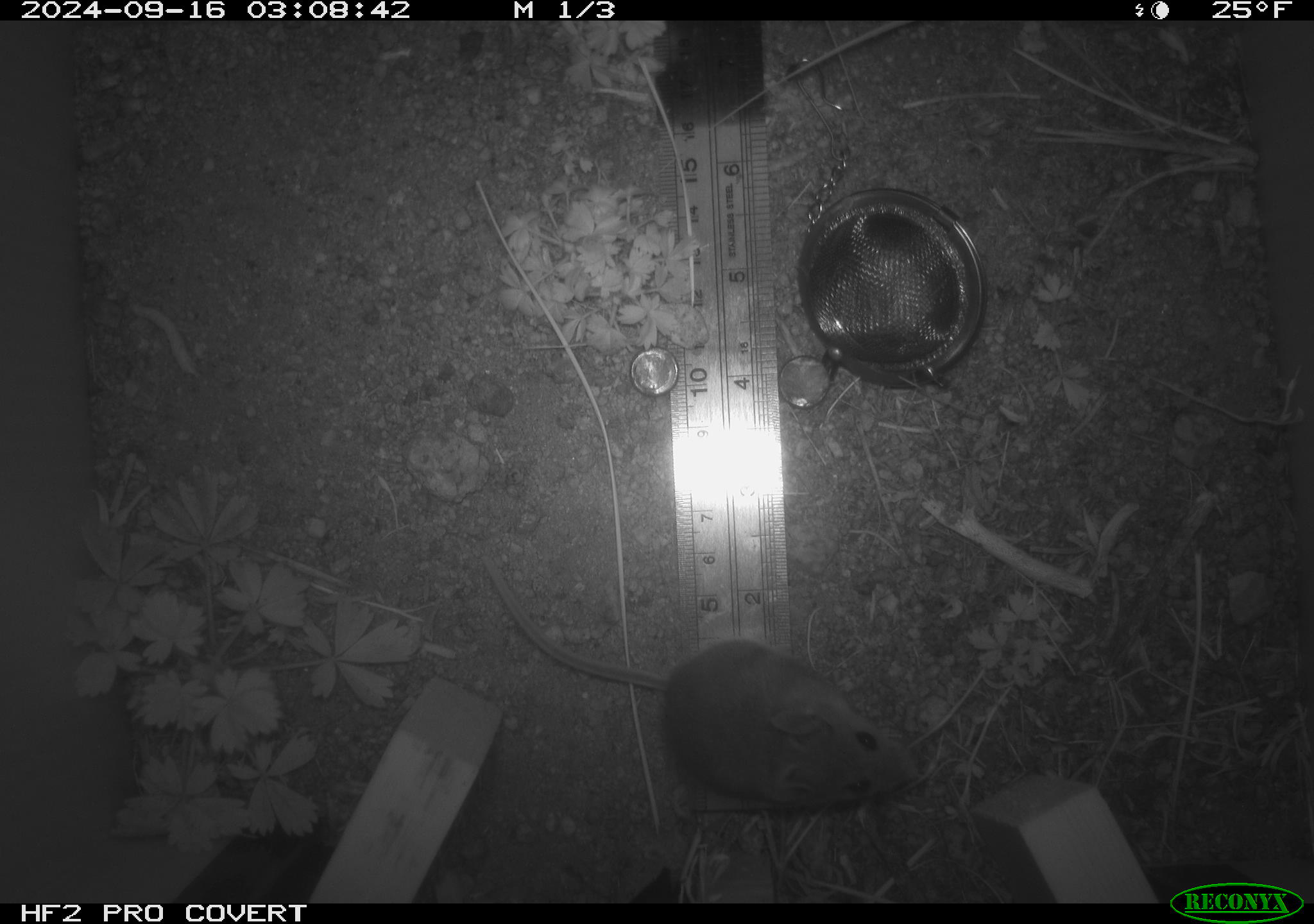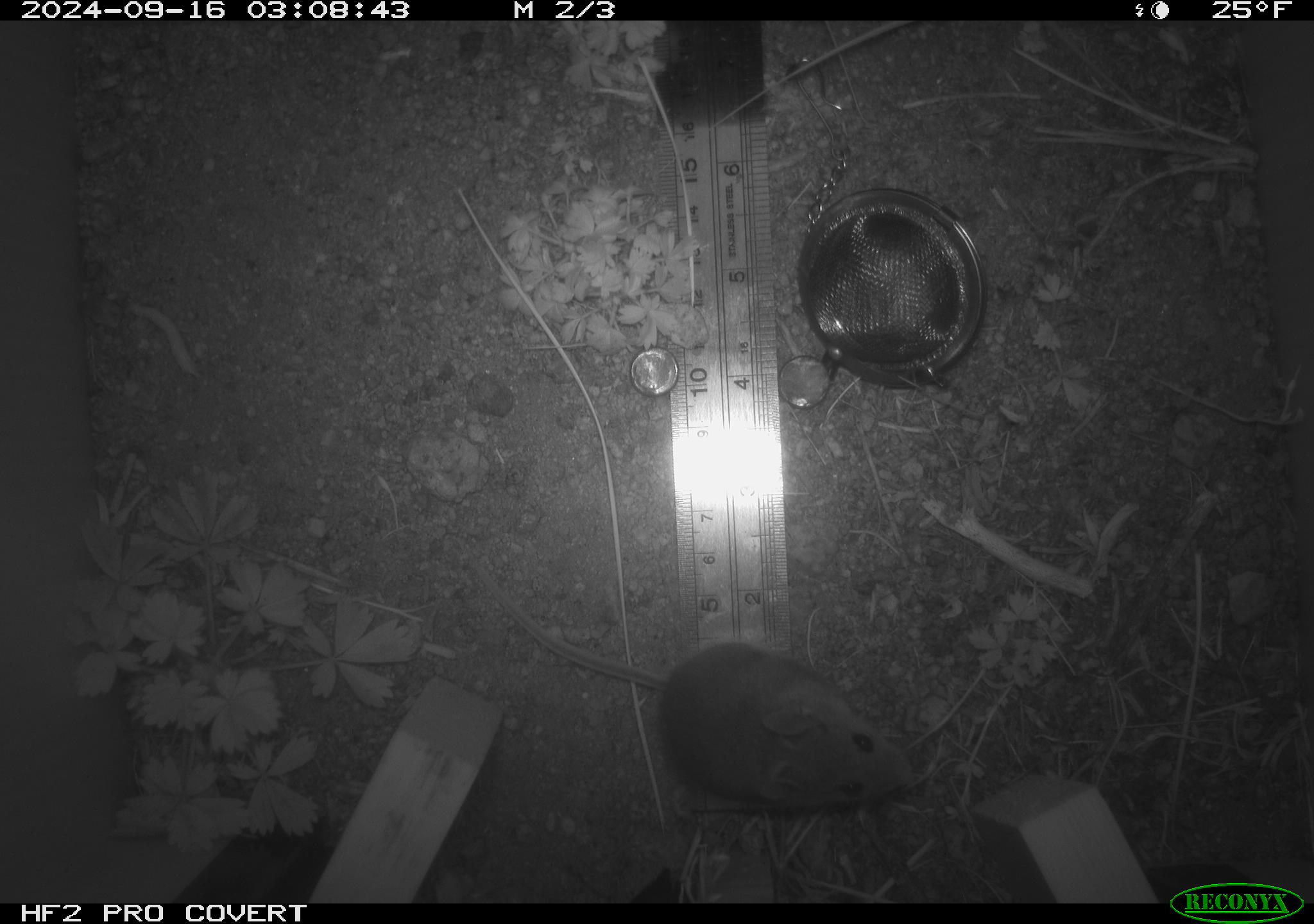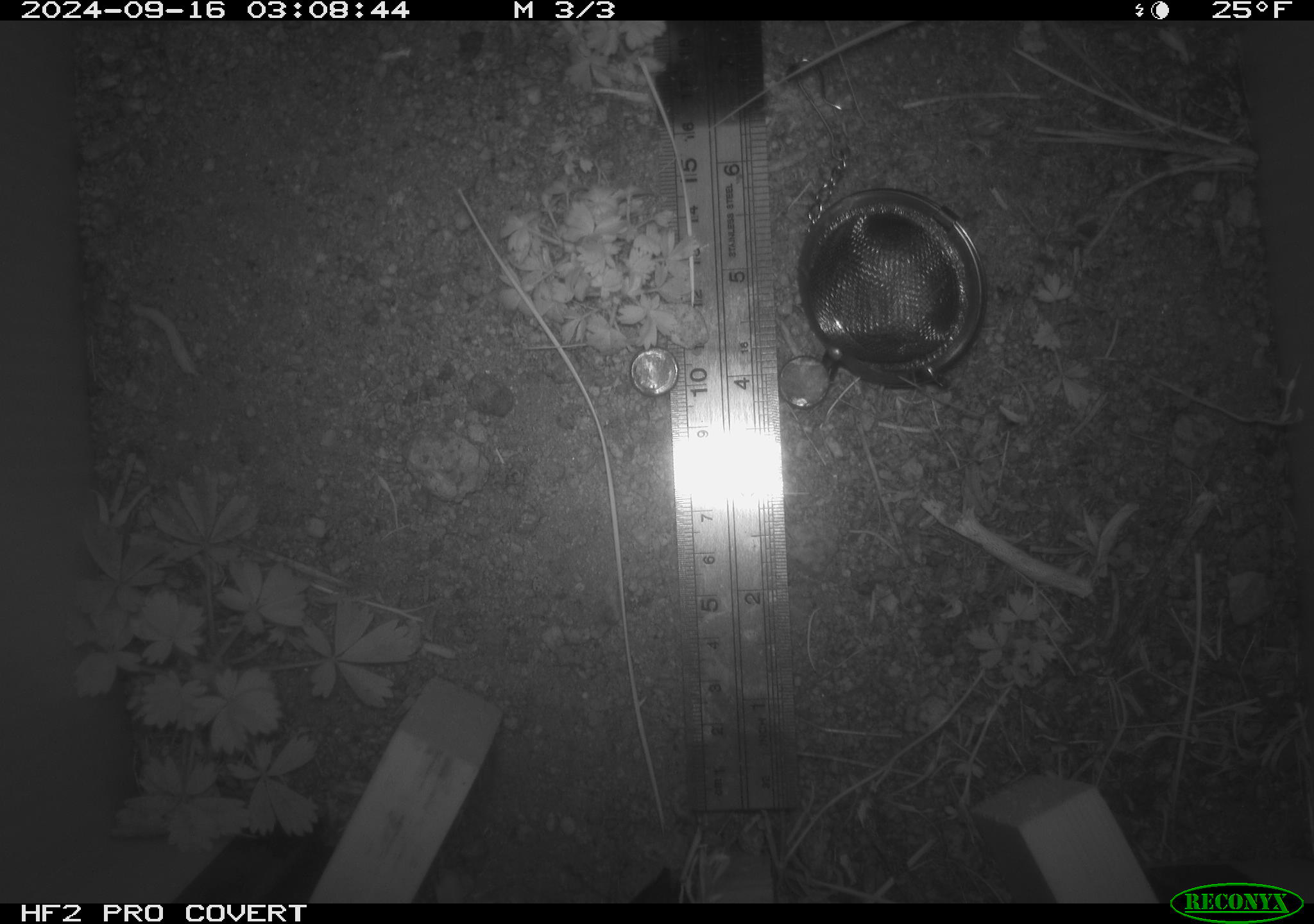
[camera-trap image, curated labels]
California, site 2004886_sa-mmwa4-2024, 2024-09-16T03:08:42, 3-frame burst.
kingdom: Animalia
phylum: Chordata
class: Mammalia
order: Rodentia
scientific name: Rodentia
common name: mouse species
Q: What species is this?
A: Mouse species (Rodentia).